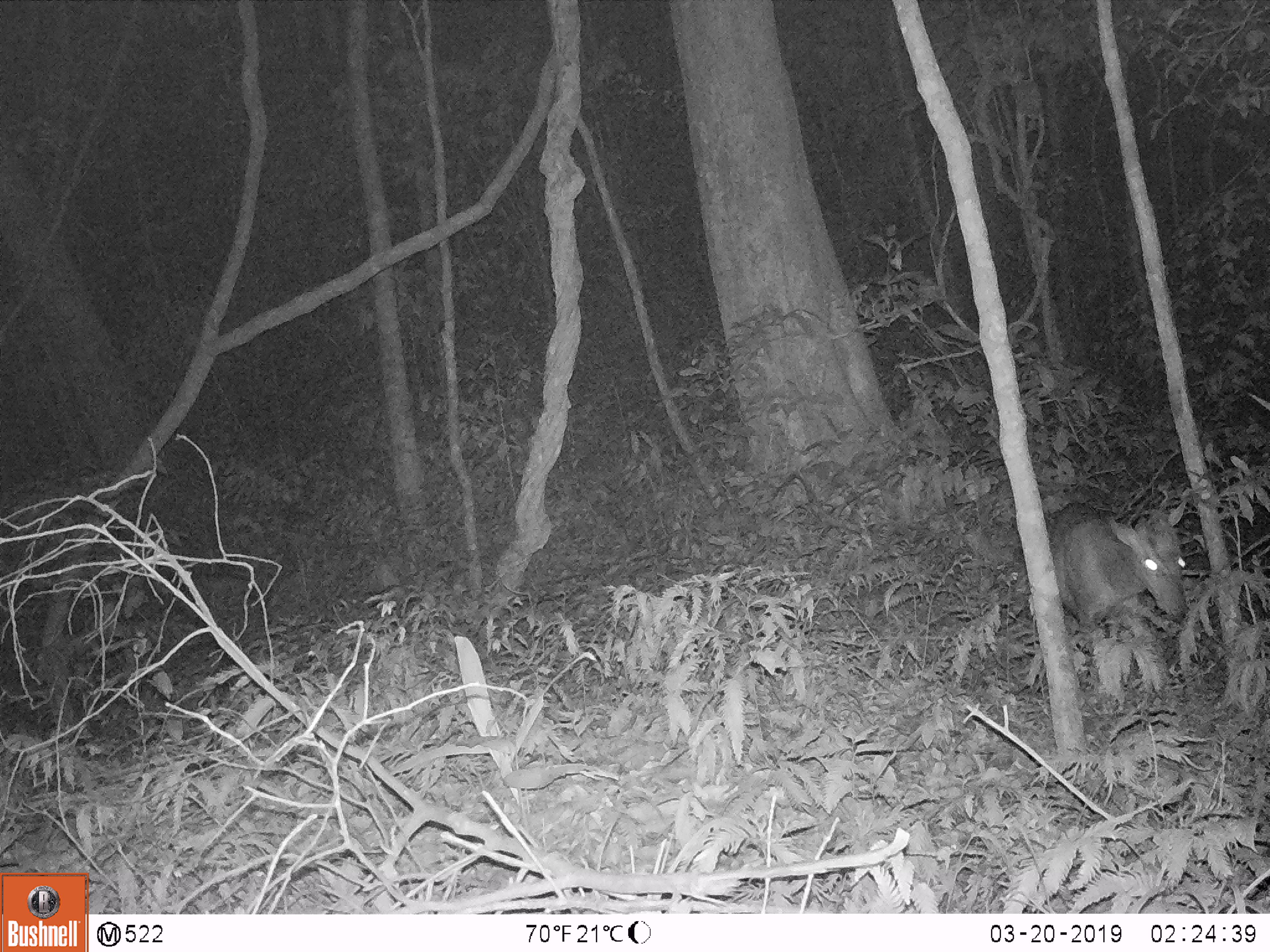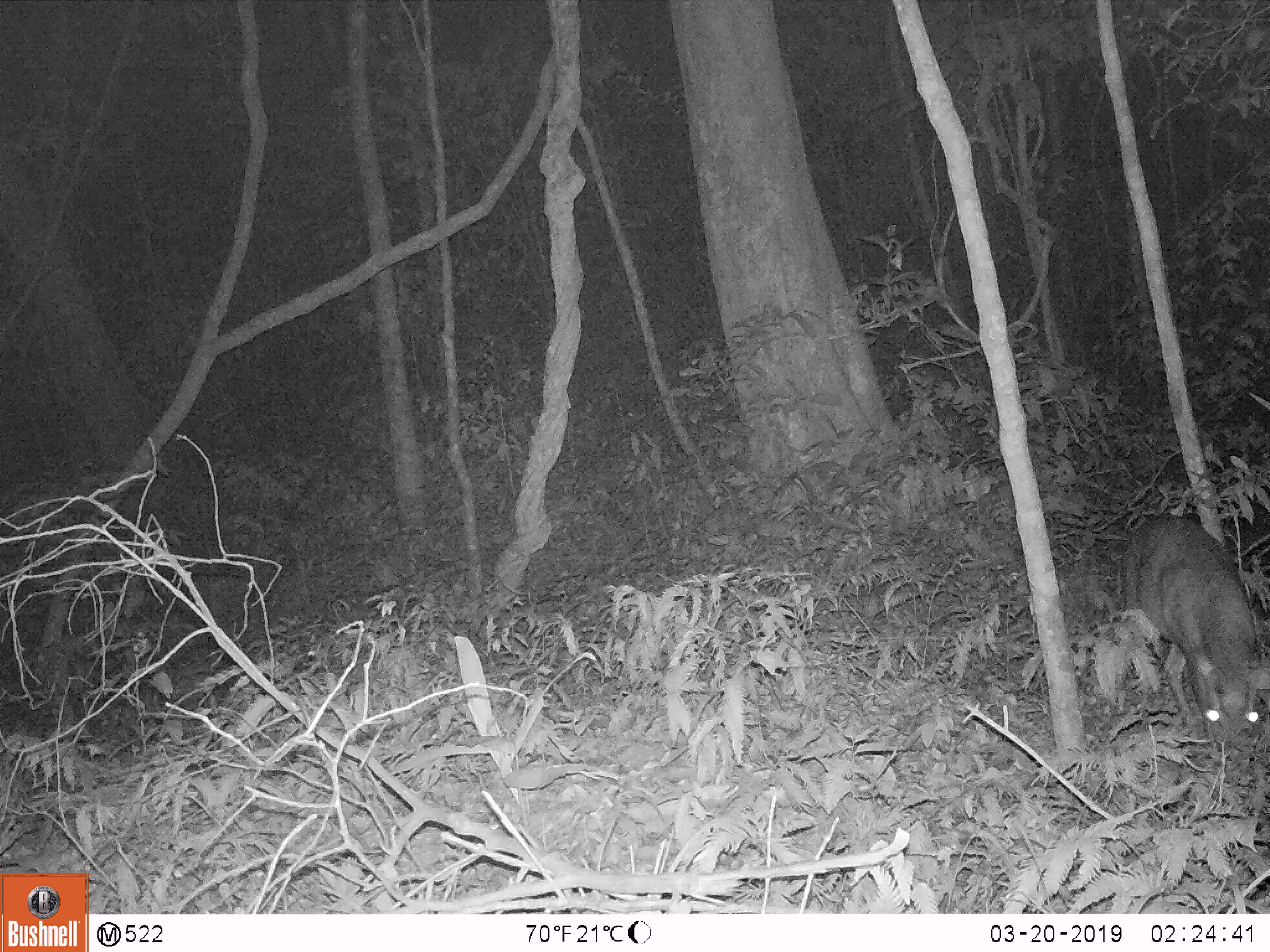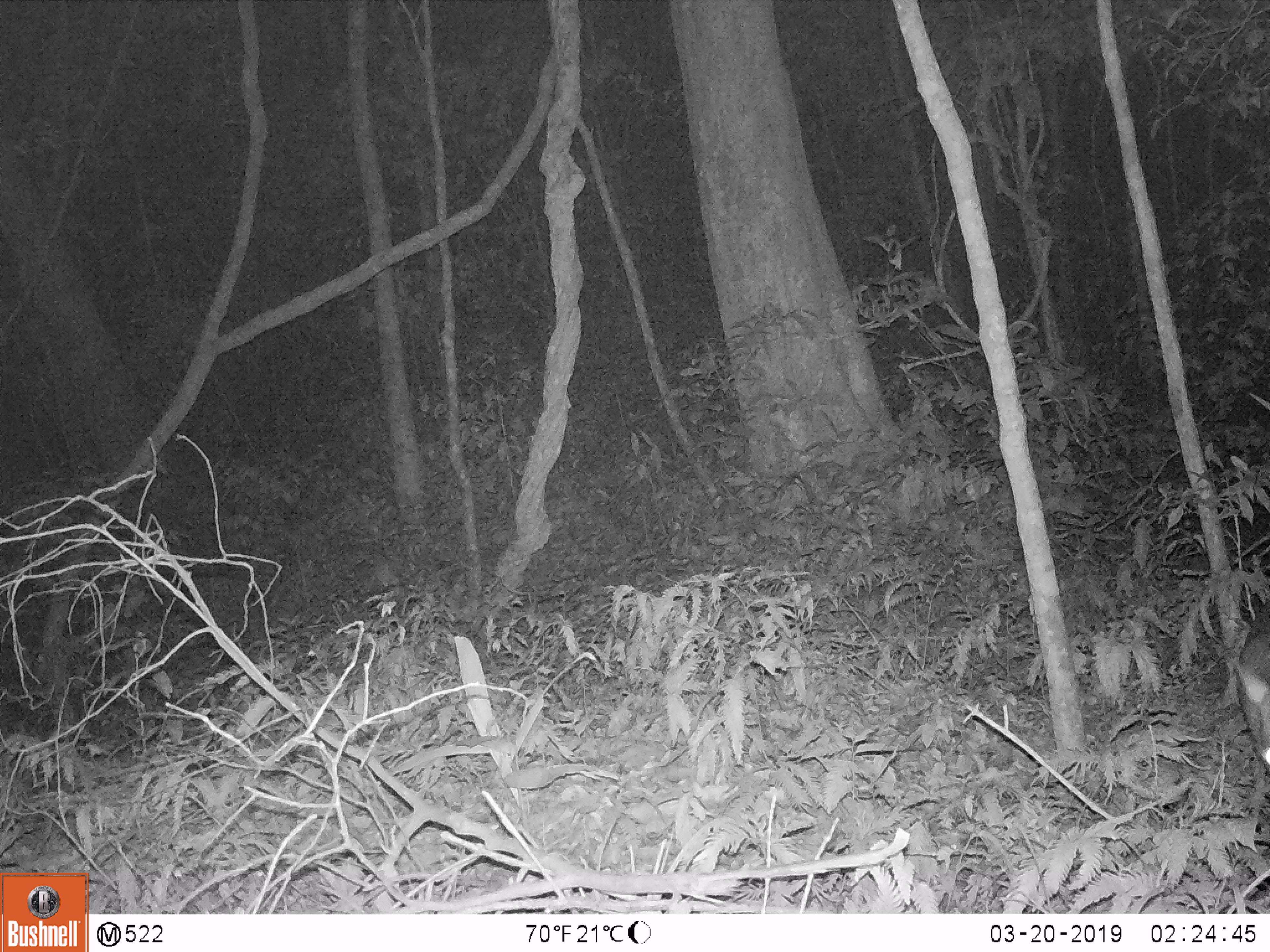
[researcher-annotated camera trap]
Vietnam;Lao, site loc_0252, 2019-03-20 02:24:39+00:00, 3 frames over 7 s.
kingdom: Animalia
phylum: Chordata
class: Mammalia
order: Artiodactyla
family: Cervidae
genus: Muntiacus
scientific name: Muntiacus rooseveltorum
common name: roosevelt's muntjac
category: roosevelts muntjac group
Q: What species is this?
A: Roosevelts muntjac group (roosevelt's muntjac) (Muntiacus rooseveltorum).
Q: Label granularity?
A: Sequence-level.